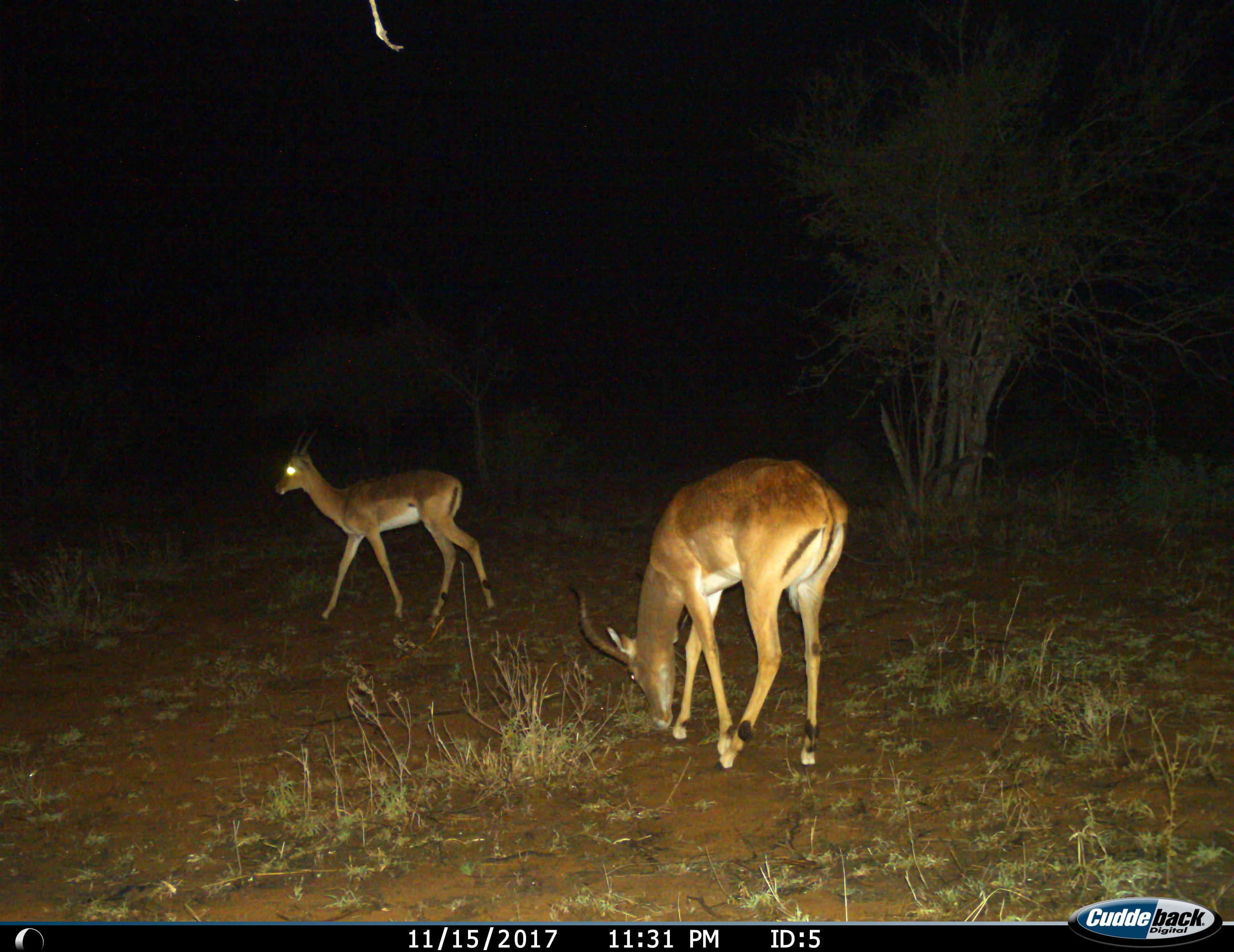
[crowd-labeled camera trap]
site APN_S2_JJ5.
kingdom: Animalia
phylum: Chordata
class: Mammalia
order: Artiodactyla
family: Bovidae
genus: Aepyceros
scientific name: Aepyceros melampus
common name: impala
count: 2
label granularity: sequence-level